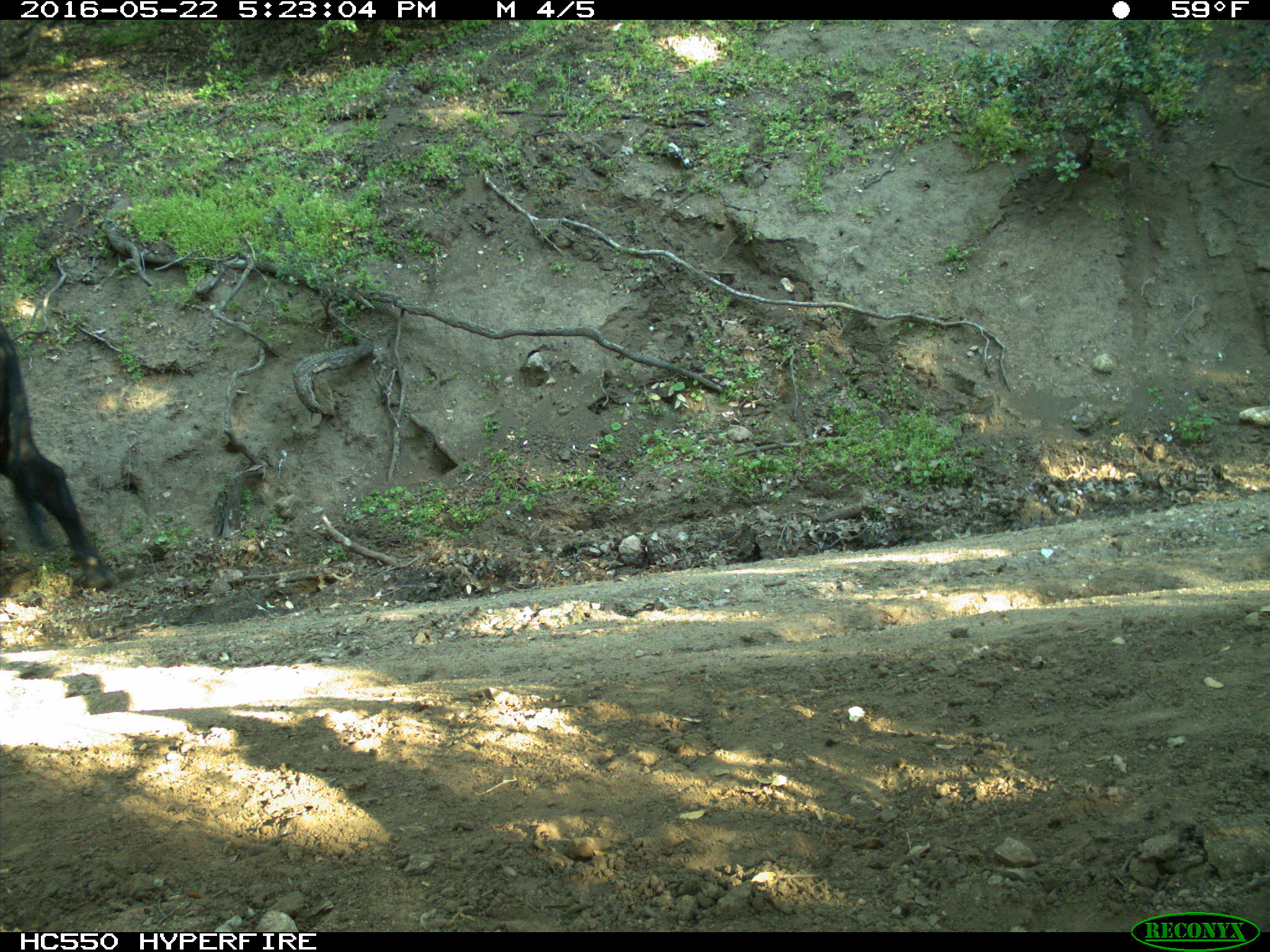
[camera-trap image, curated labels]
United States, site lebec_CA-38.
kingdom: Animalia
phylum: Chordata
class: Mammalia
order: Artiodactyla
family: Bovidae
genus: Bos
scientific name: Bos taurus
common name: domestic cow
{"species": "Bos taurus (domestic cow)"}